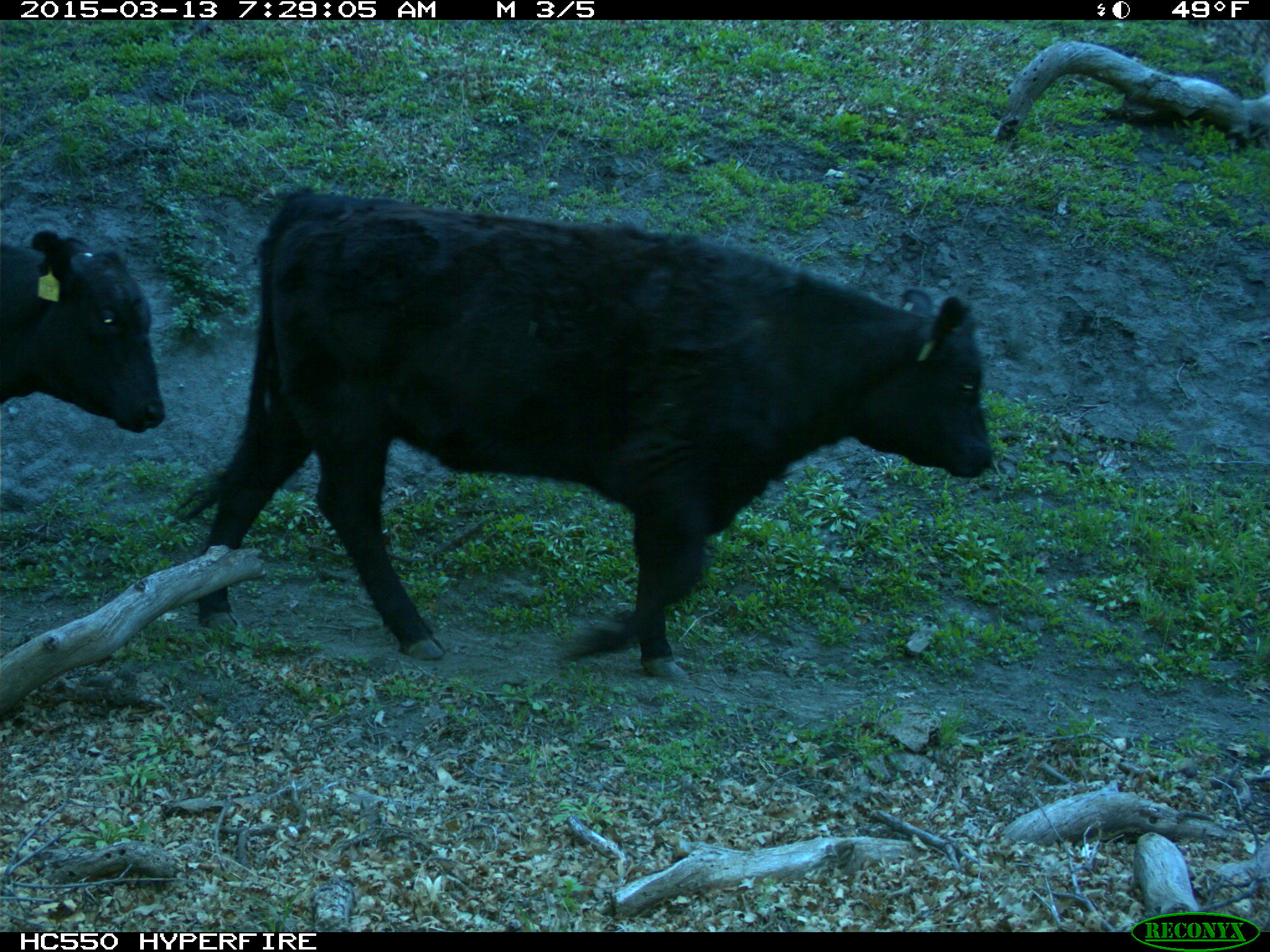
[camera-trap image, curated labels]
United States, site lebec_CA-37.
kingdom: Animalia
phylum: Chordata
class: Mammalia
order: Artiodactyla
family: Bovidae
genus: Bos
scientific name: Bos taurus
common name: domestic cow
Bos taurus (domestic cow).